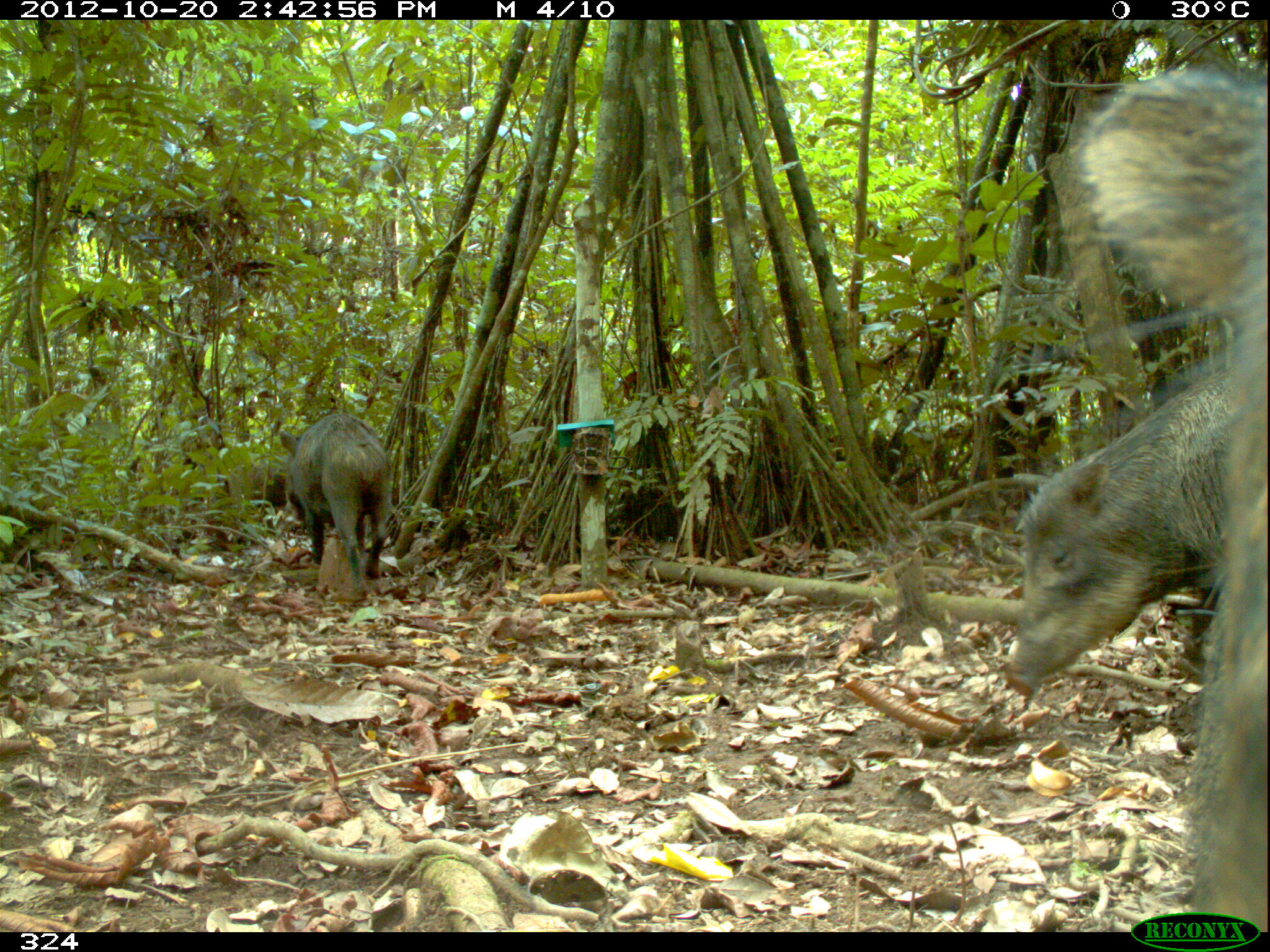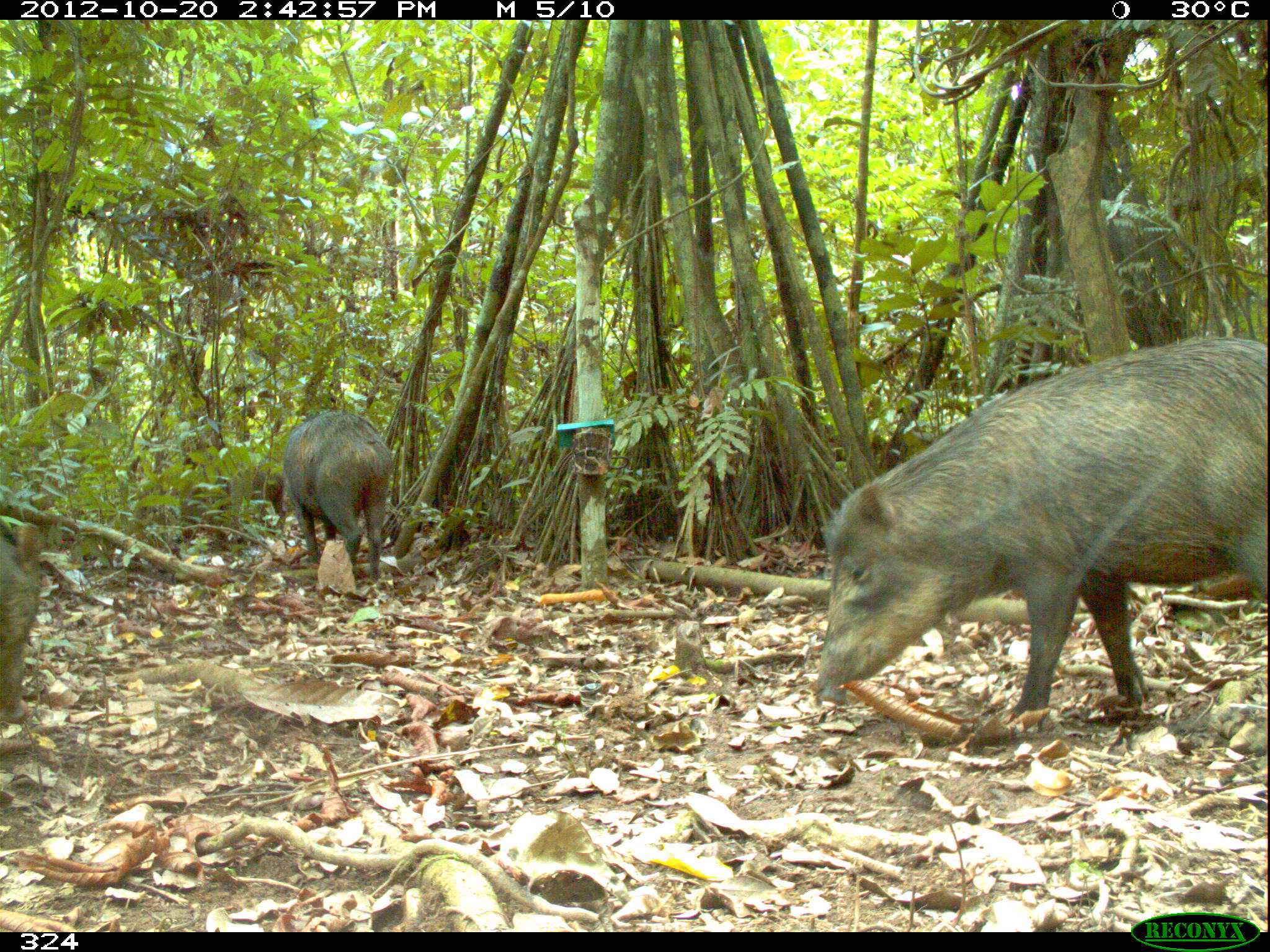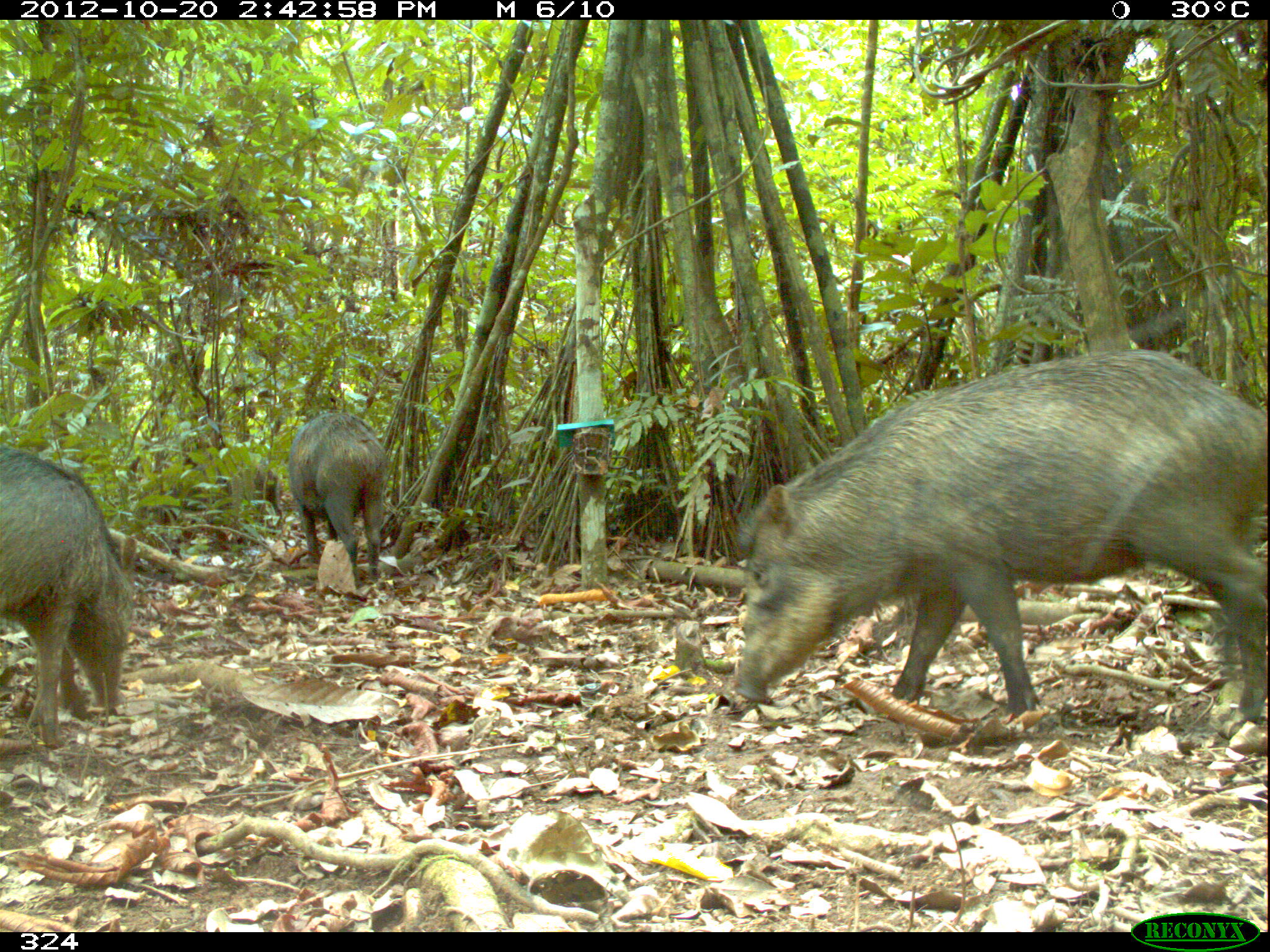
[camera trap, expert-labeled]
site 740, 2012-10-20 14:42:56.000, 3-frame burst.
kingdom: Animalia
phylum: Chordata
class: Mammalia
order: Artiodactyla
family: Tayassuidae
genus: Tayassu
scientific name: Tayassu pecari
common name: white-lipped peccary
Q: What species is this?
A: Tayassu pecari (white-lipped peccary).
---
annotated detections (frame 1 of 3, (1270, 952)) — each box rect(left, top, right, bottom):
tayassu pecari: rect(1042, 60, 1267, 932); rect(1000, 358, 1239, 699); rect(278, 410, 393, 602)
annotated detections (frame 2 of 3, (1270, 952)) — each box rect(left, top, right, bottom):
tayassu pecari: rect(808, 332, 1268, 720); rect(280, 408, 393, 583); rect(0, 519, 43, 728)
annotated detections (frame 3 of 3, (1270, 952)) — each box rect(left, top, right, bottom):
tayassu pecari: rect(730, 345, 1268, 721); rect(0, 442, 138, 749); rect(288, 410, 388, 587)